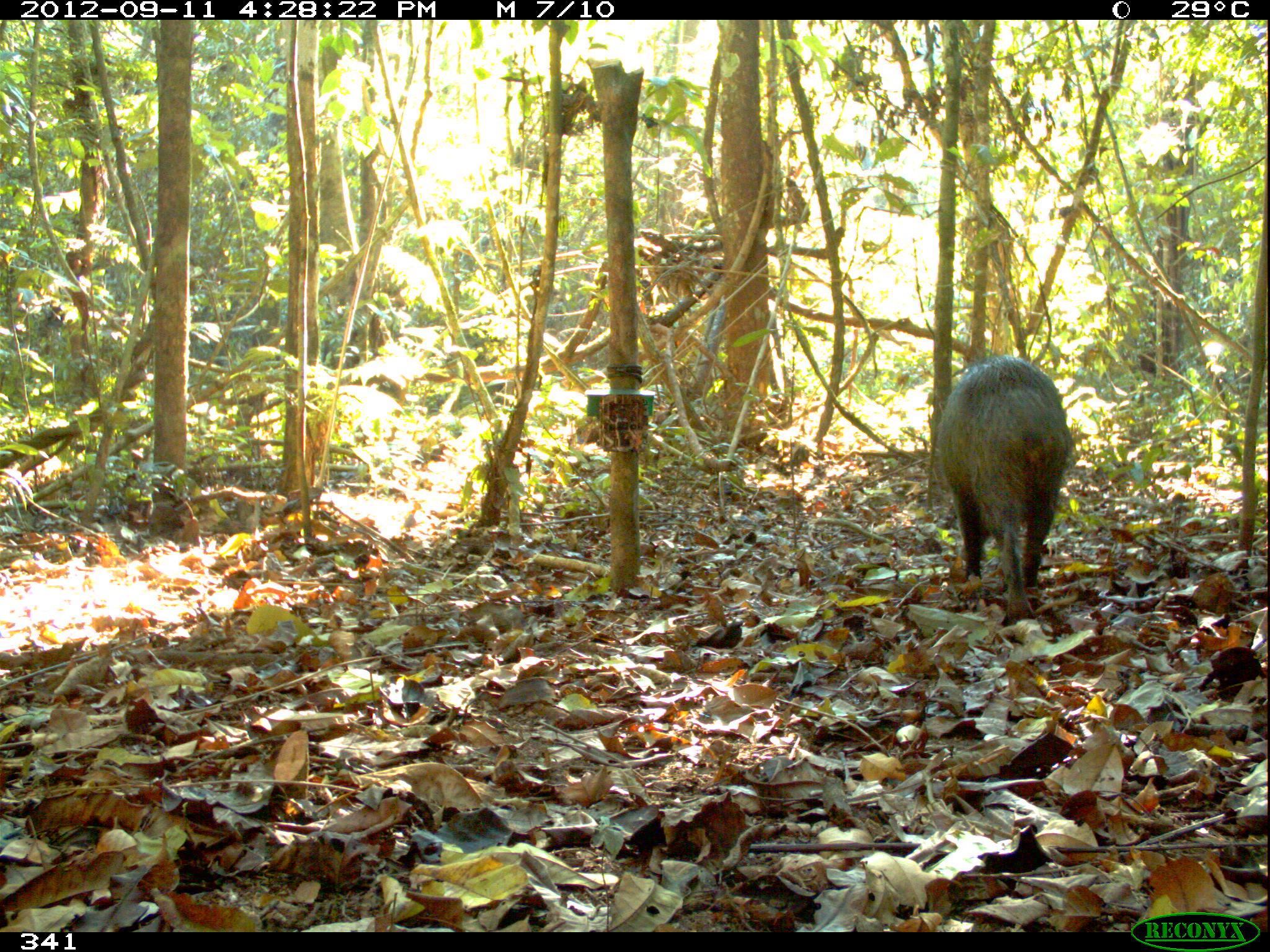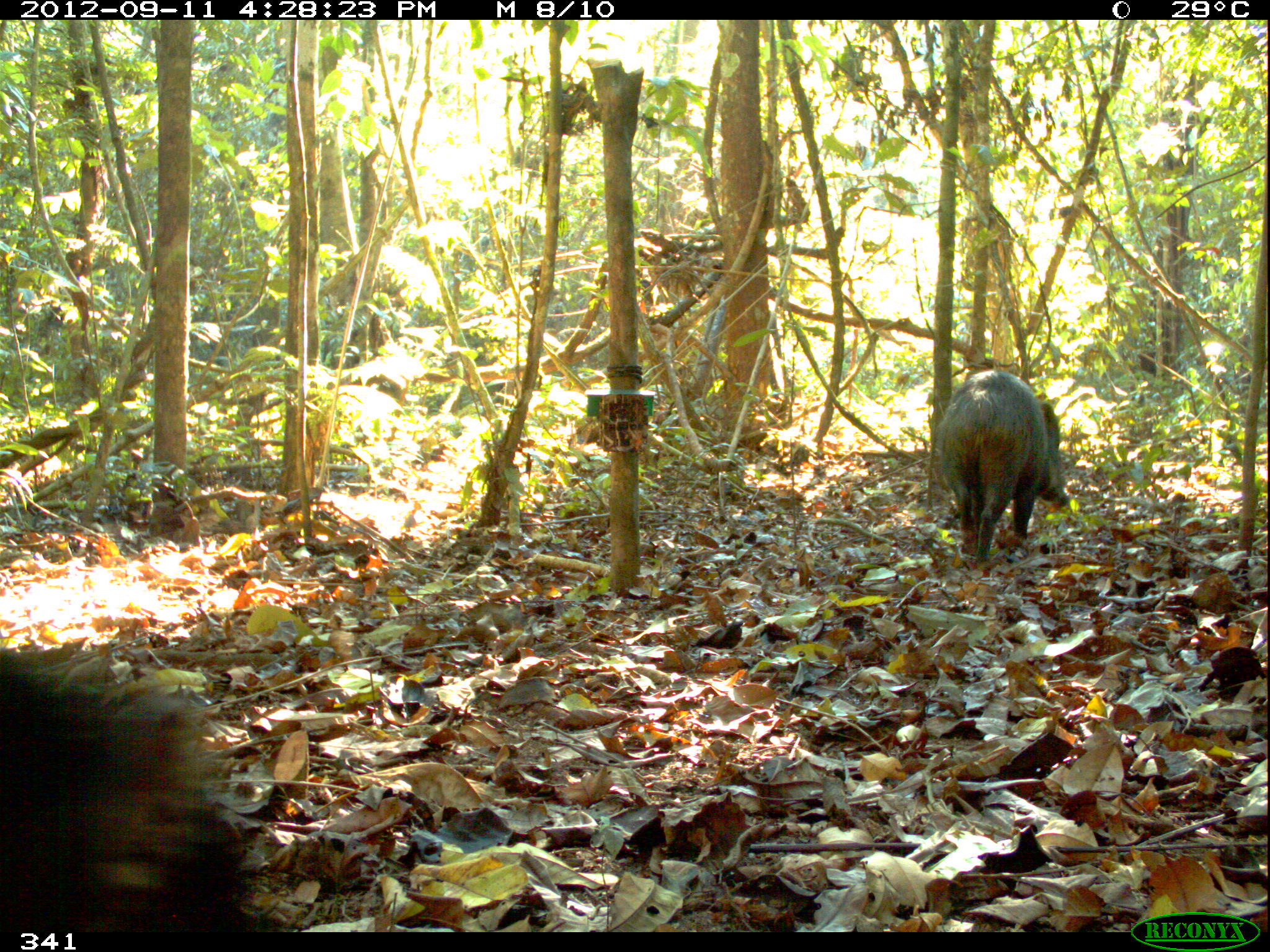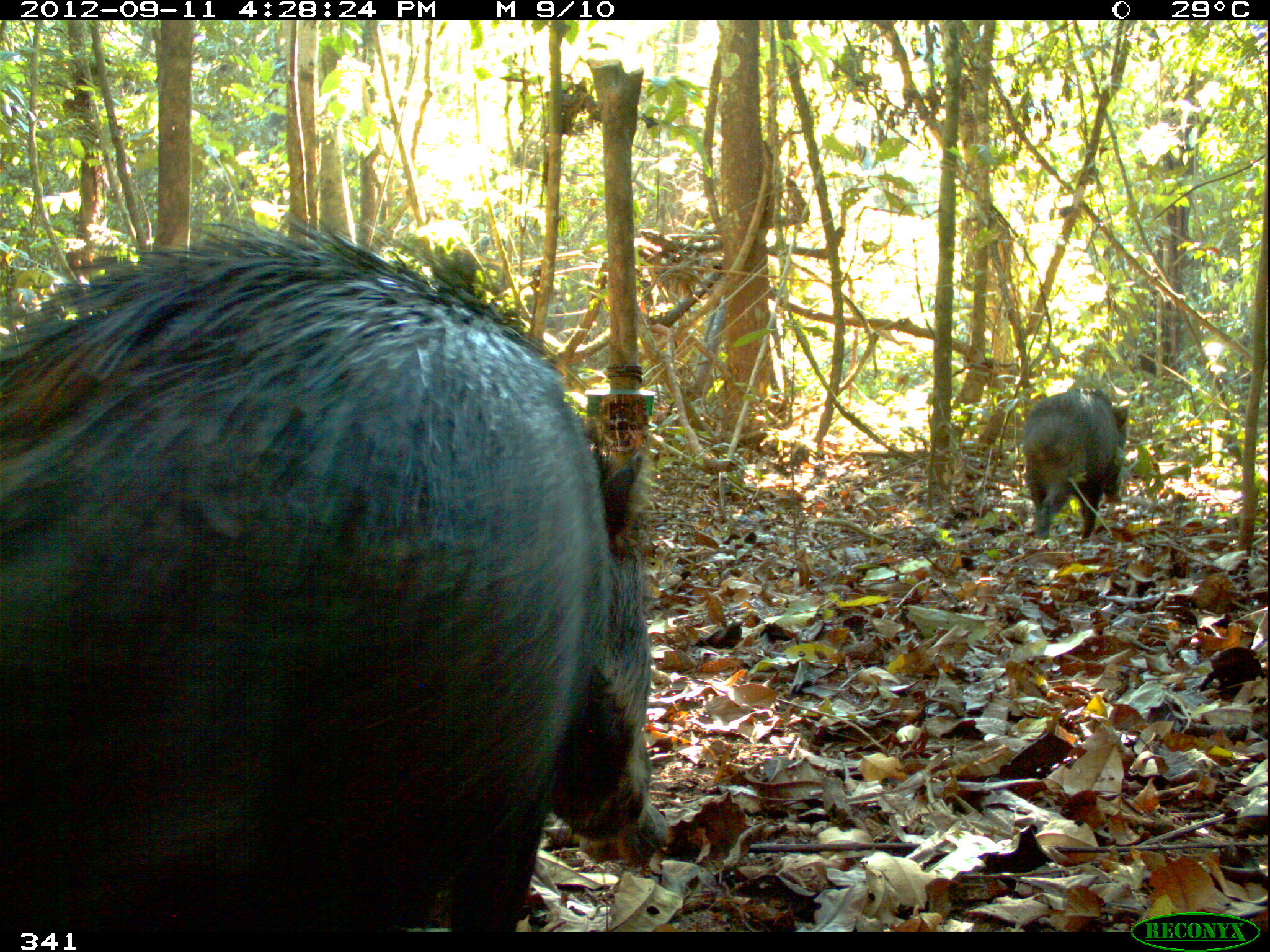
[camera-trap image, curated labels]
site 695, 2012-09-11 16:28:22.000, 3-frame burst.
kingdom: Animalia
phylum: Chordata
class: Mammalia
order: Artiodactyla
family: Tayassuidae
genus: Tayassu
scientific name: Tayassu pecari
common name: white-lipped peccary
Tayassu pecari (white-lipped peccary).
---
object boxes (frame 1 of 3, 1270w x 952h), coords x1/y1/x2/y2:
tayassu pecari: 938/354/1070/625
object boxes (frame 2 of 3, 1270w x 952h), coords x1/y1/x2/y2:
tayassu pecari: 0/647/258/932; 938/368/1069/563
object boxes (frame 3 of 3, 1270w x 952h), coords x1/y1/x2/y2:
tayassu pecari: 2/212/668/932; 1022/388/1127/555